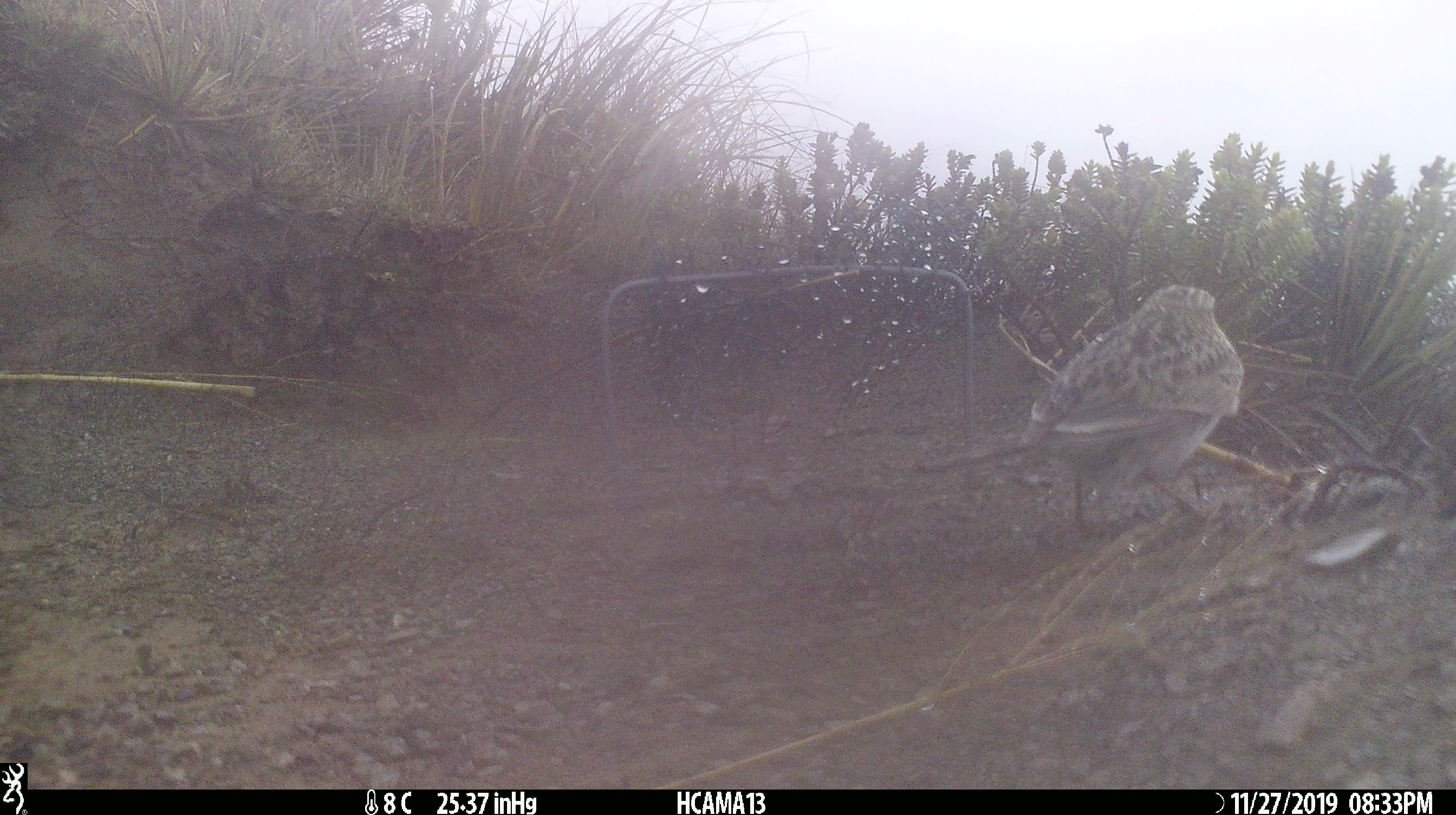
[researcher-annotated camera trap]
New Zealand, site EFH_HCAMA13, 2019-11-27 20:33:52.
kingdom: Animalia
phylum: Chordata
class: Aves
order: Passeriformes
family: Motacillidae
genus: Anthus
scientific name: Anthus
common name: pipit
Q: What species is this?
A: Pipit (Anthus).